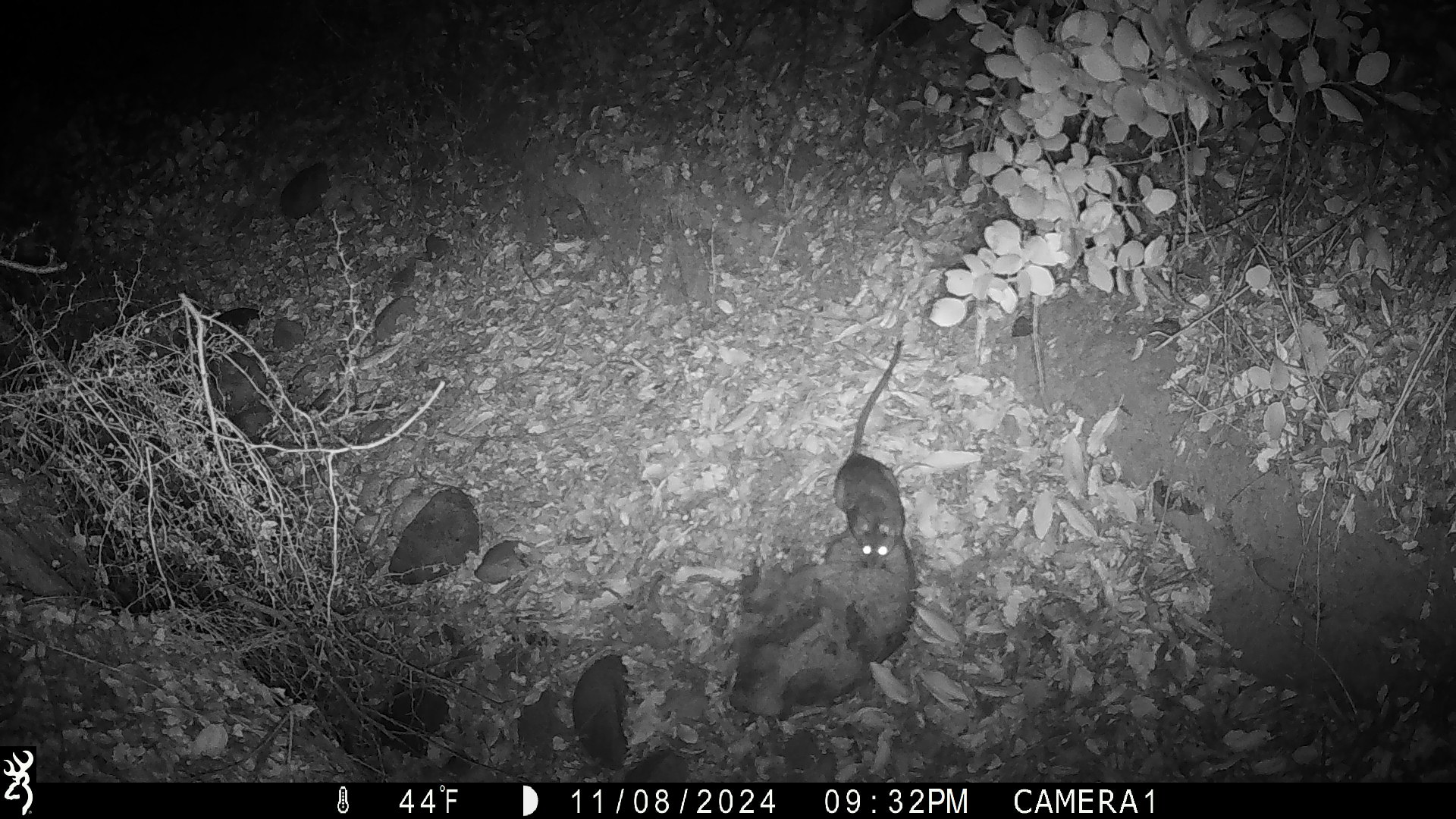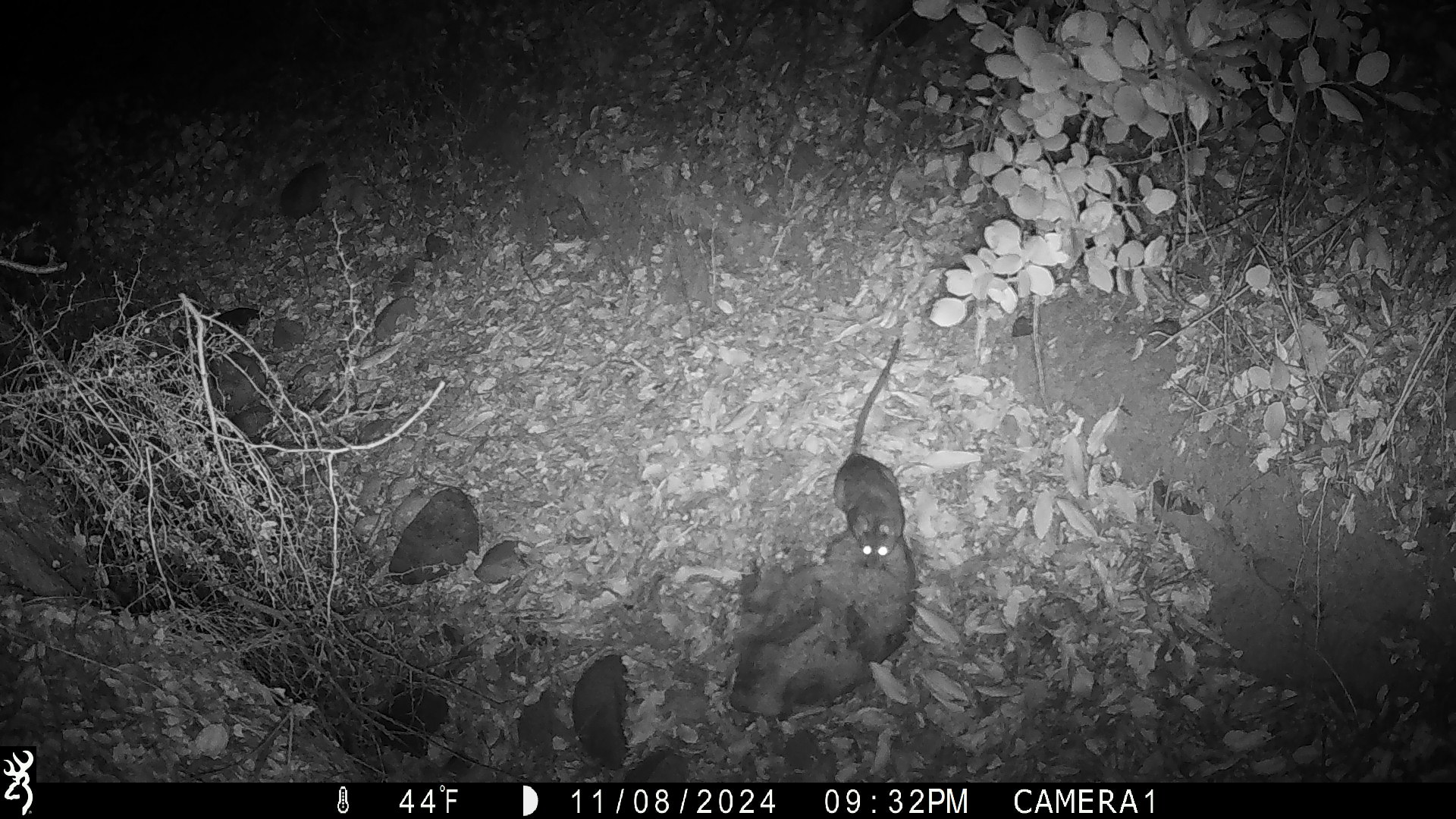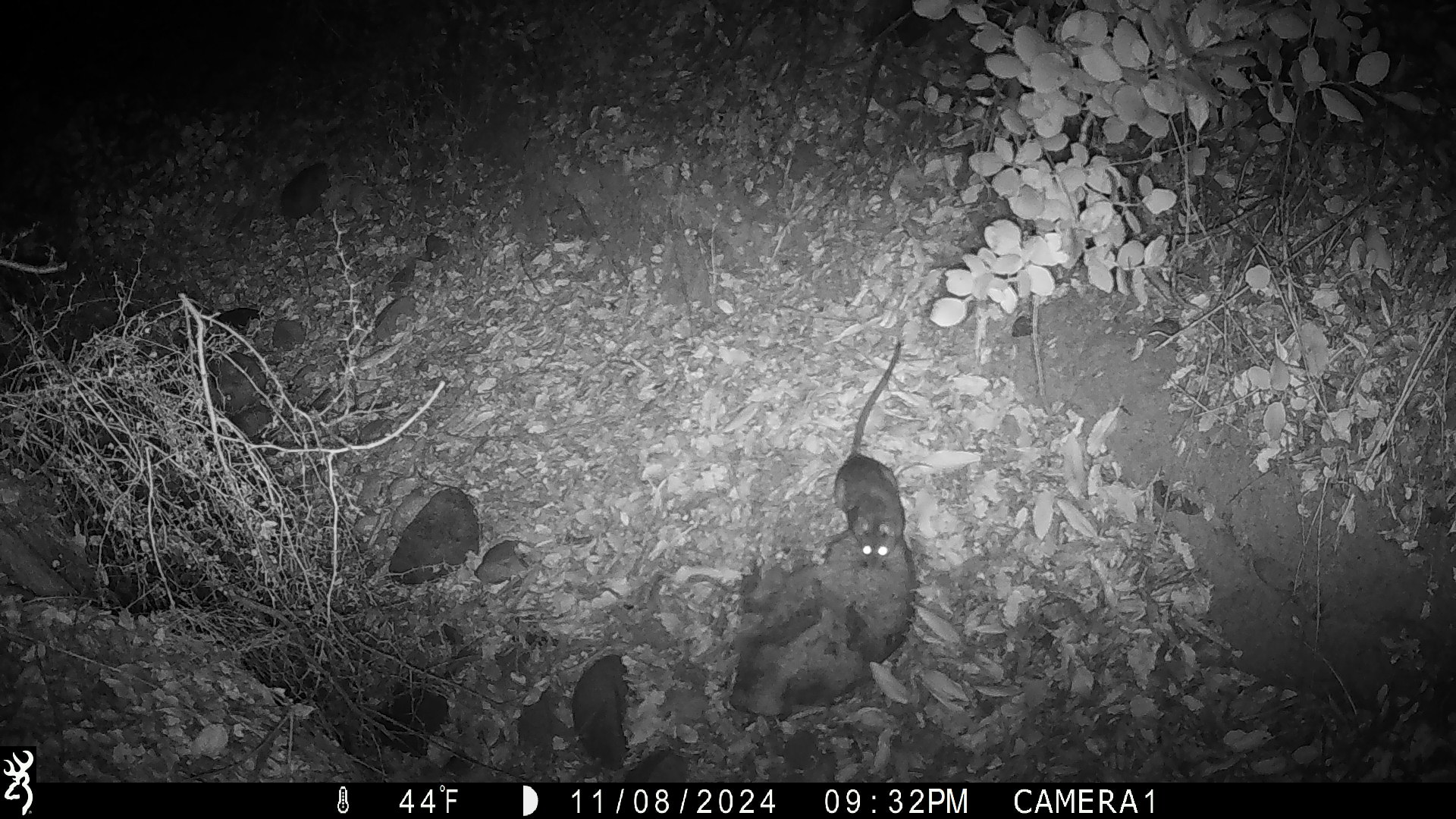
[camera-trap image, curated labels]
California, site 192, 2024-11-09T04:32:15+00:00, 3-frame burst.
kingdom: Animalia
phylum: Chordata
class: Mammalia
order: Rodentia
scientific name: Rodentia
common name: mouse or rat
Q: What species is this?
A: Mouse or rat (Rodentia).